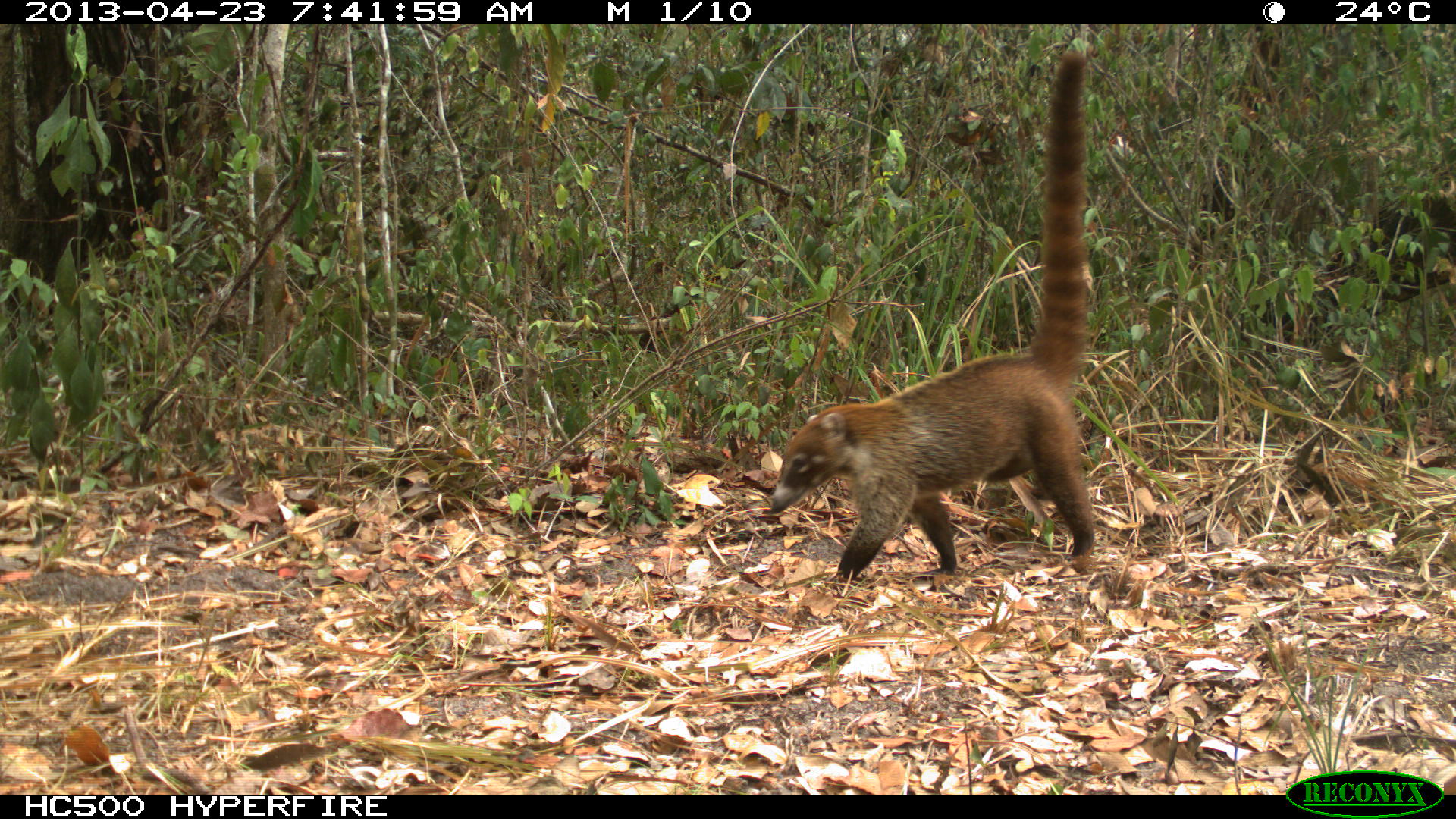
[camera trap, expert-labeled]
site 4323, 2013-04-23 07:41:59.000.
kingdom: Animalia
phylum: Chordata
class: Mammalia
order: Carnivora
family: Procyonidae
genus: Nasua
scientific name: Nasua narica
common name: white-nosed coati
Nasua narica (white-nosed coati), count 1.